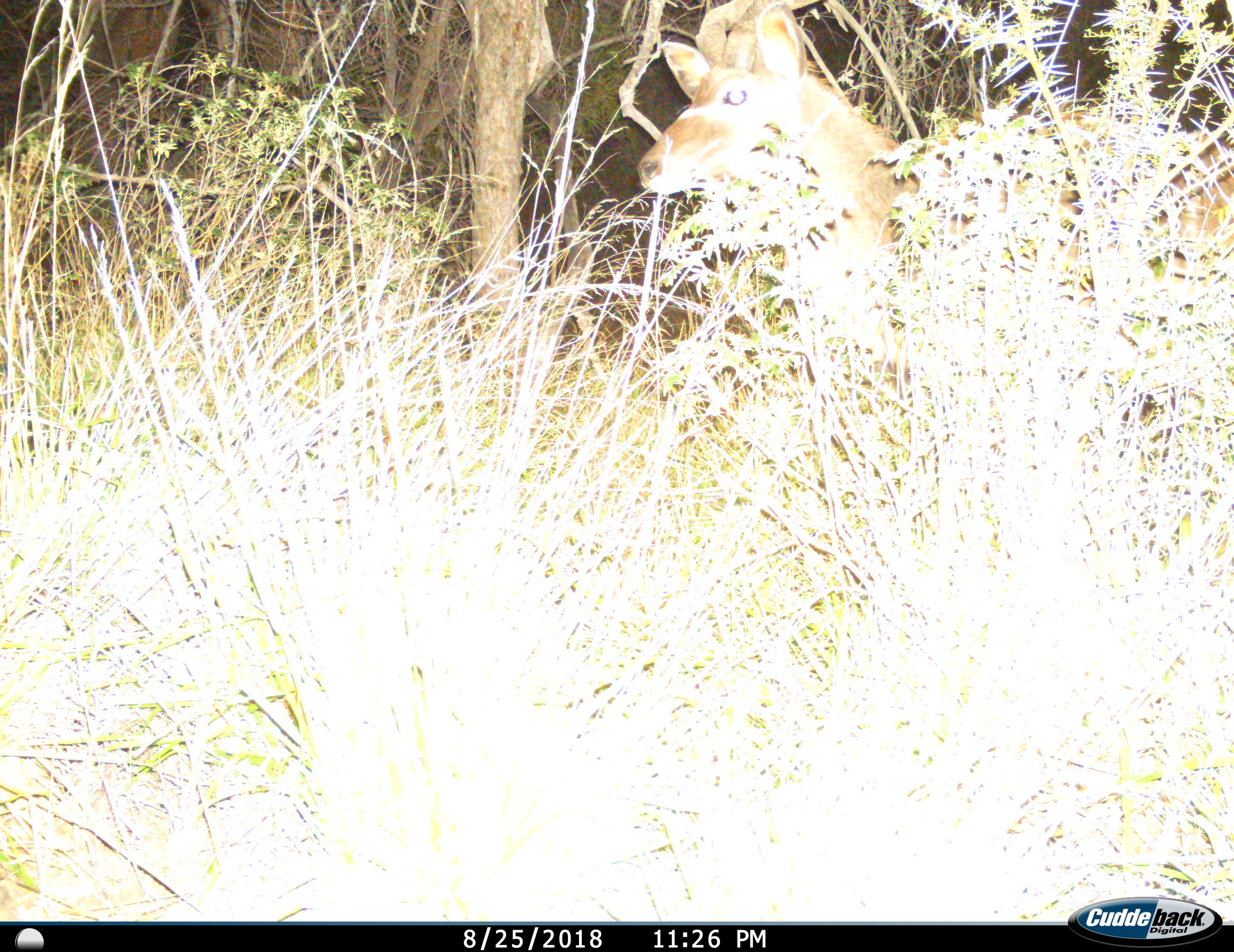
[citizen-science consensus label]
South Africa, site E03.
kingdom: Animalia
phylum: Chordata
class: Mammalia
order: Artiodactyla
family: Bovidae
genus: Tragelaphus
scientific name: Tragelaphus strepsiceros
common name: greater kudu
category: kudu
Kudu (greater kudu) (Tragelaphus strepsiceros), count 1. Behavior (volunteer vote fractions): standing 90%, resting 0%, moving 10%, interacting 0%. Young present (vote fraction): 0%. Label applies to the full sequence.